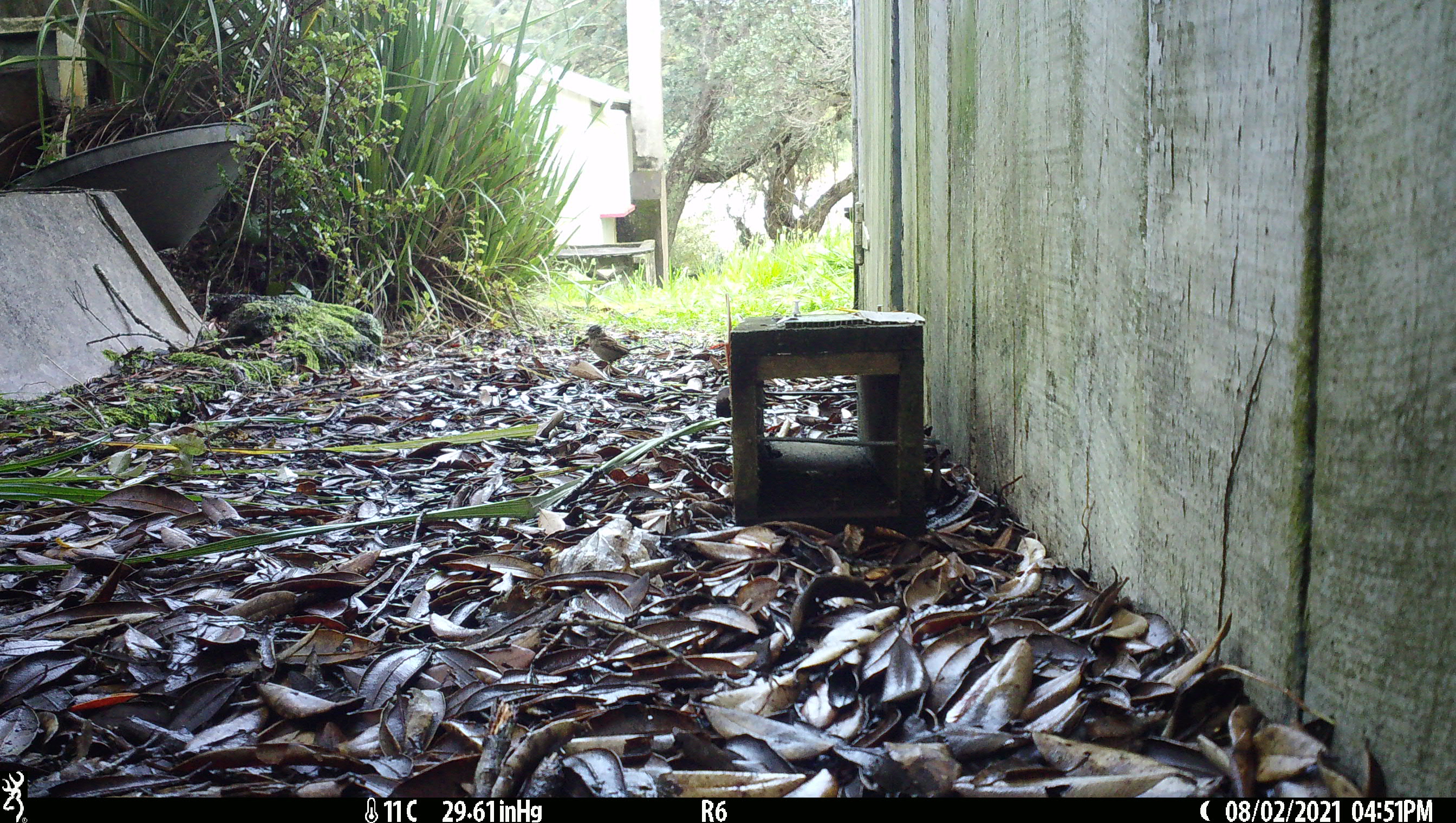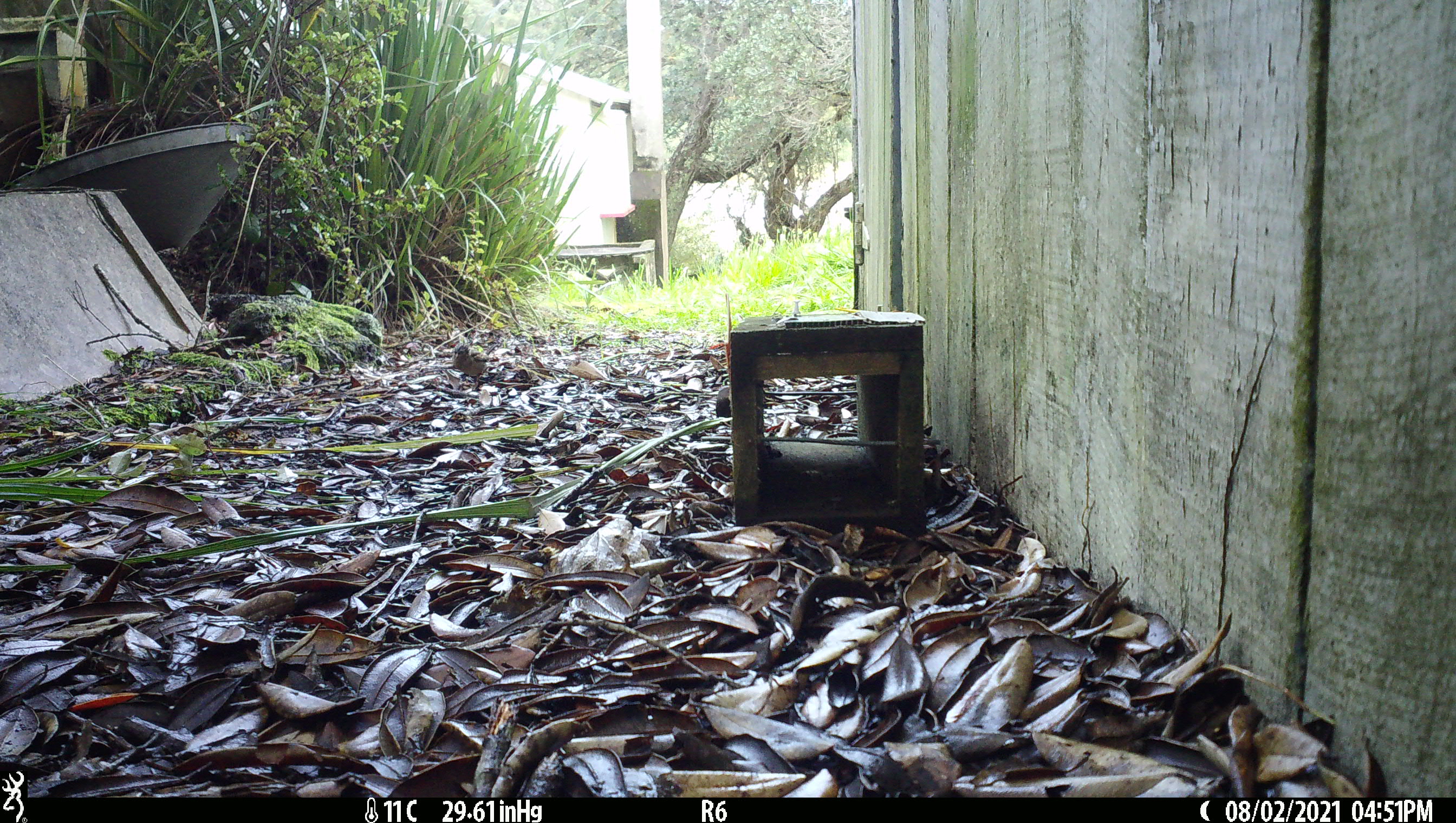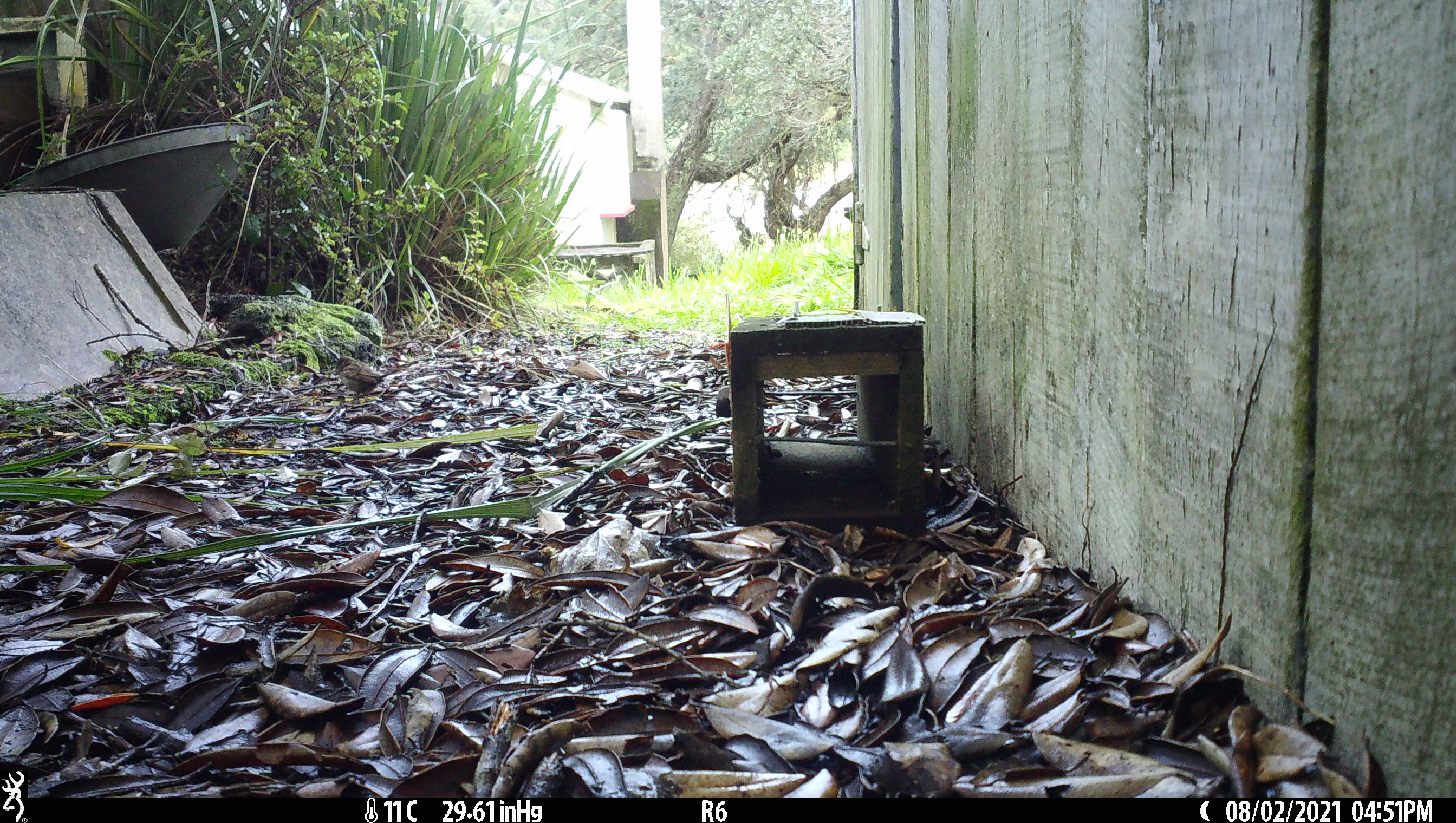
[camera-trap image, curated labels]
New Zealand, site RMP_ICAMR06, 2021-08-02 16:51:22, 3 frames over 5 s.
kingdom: Animalia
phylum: Chordata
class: Aves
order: Passeriformes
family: Passeridae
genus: Passer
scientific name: Passer domesticus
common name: house sparrow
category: sparrow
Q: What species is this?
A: Sparrow (house sparrow) (Passer domesticus).